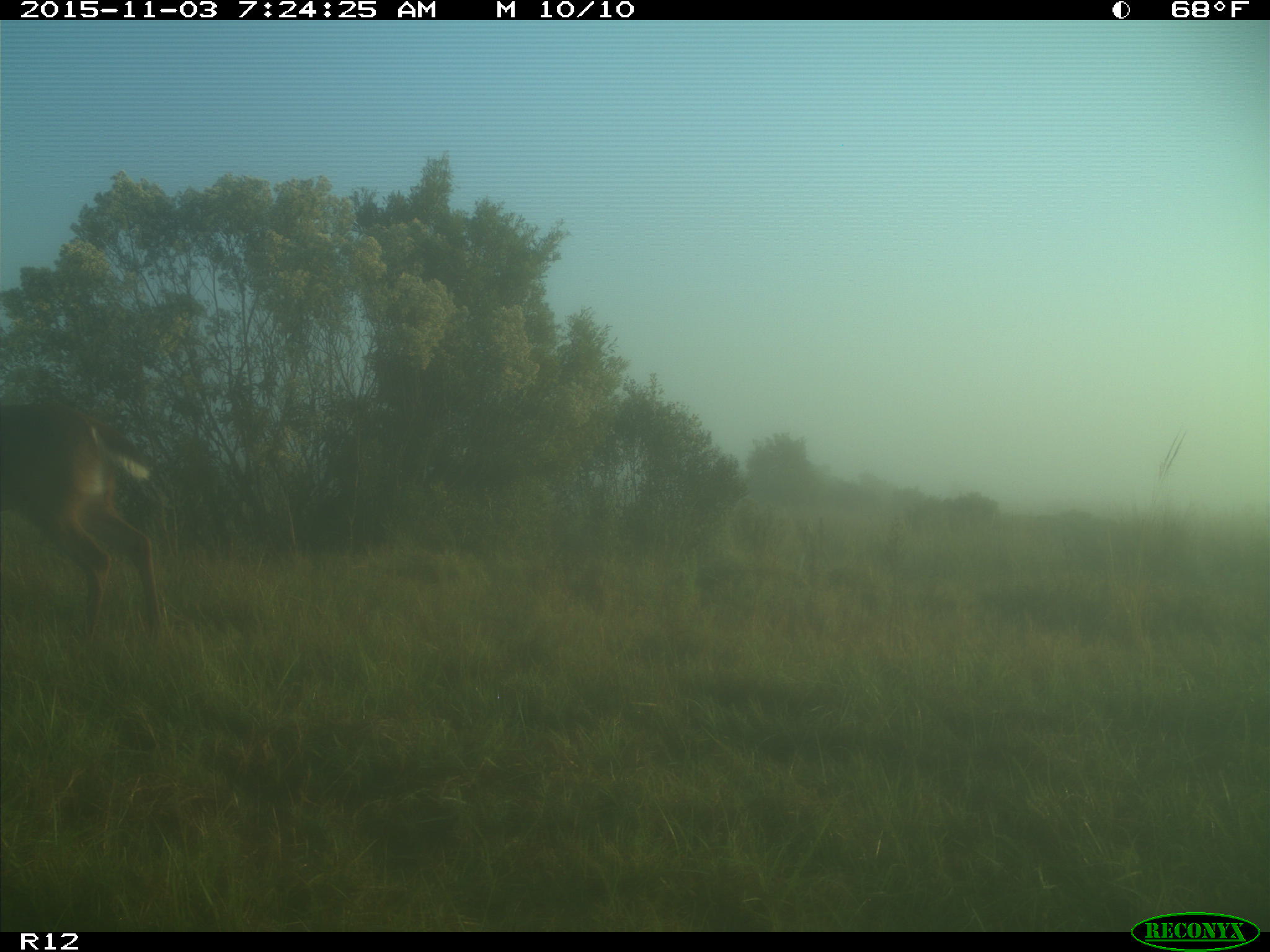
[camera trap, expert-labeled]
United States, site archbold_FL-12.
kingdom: Animalia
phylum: Chordata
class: Mammalia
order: Artiodactyla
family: Cervidae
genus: Odocoileus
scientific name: Odocoileus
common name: deer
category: unidentified deer